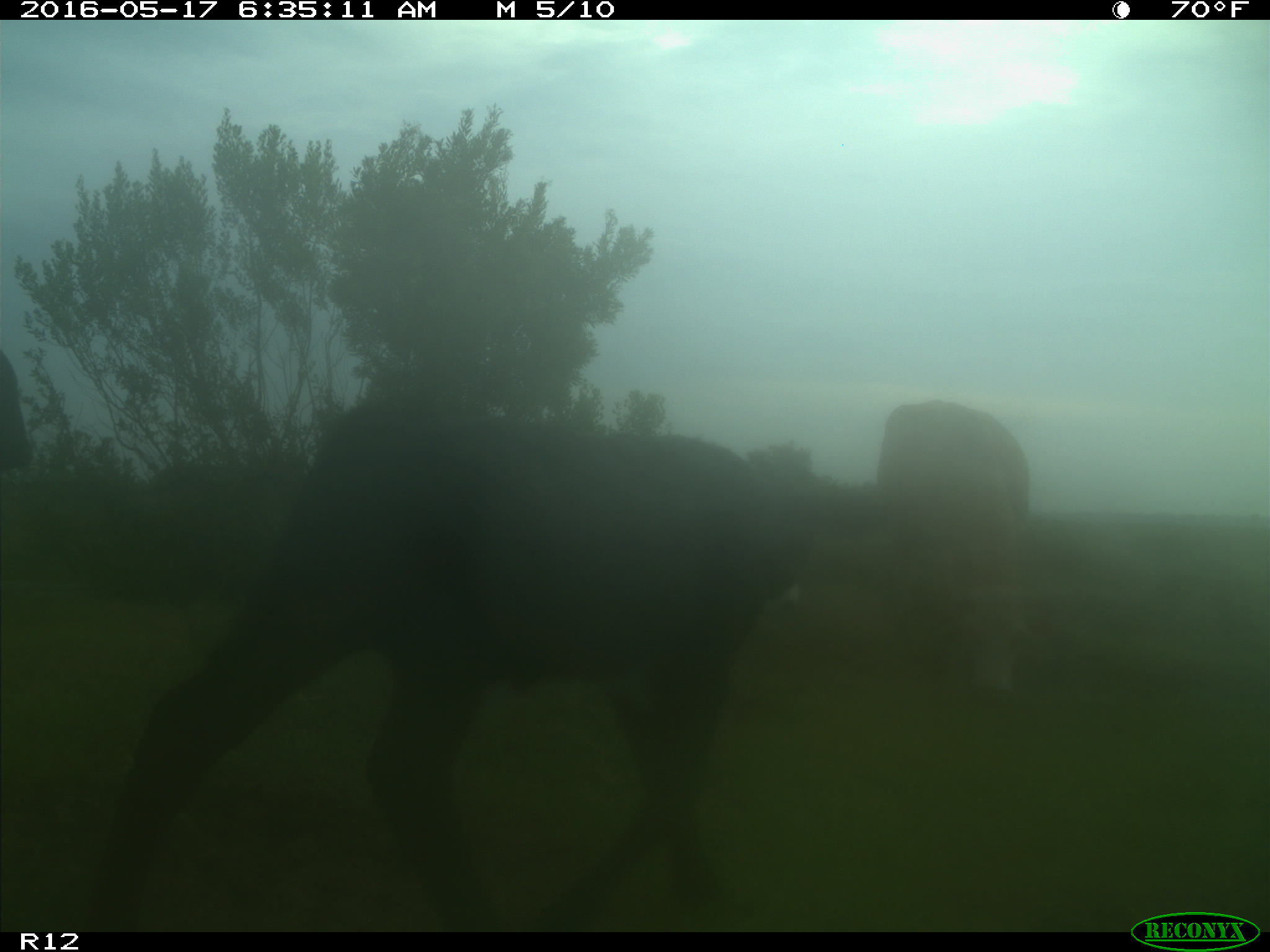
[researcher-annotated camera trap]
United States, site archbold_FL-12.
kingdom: Animalia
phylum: Chordata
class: Mammalia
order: Artiodactyla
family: Bovidae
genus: Bos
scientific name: Bos taurus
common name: domestic cow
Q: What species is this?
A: Bos taurus (domestic cow).